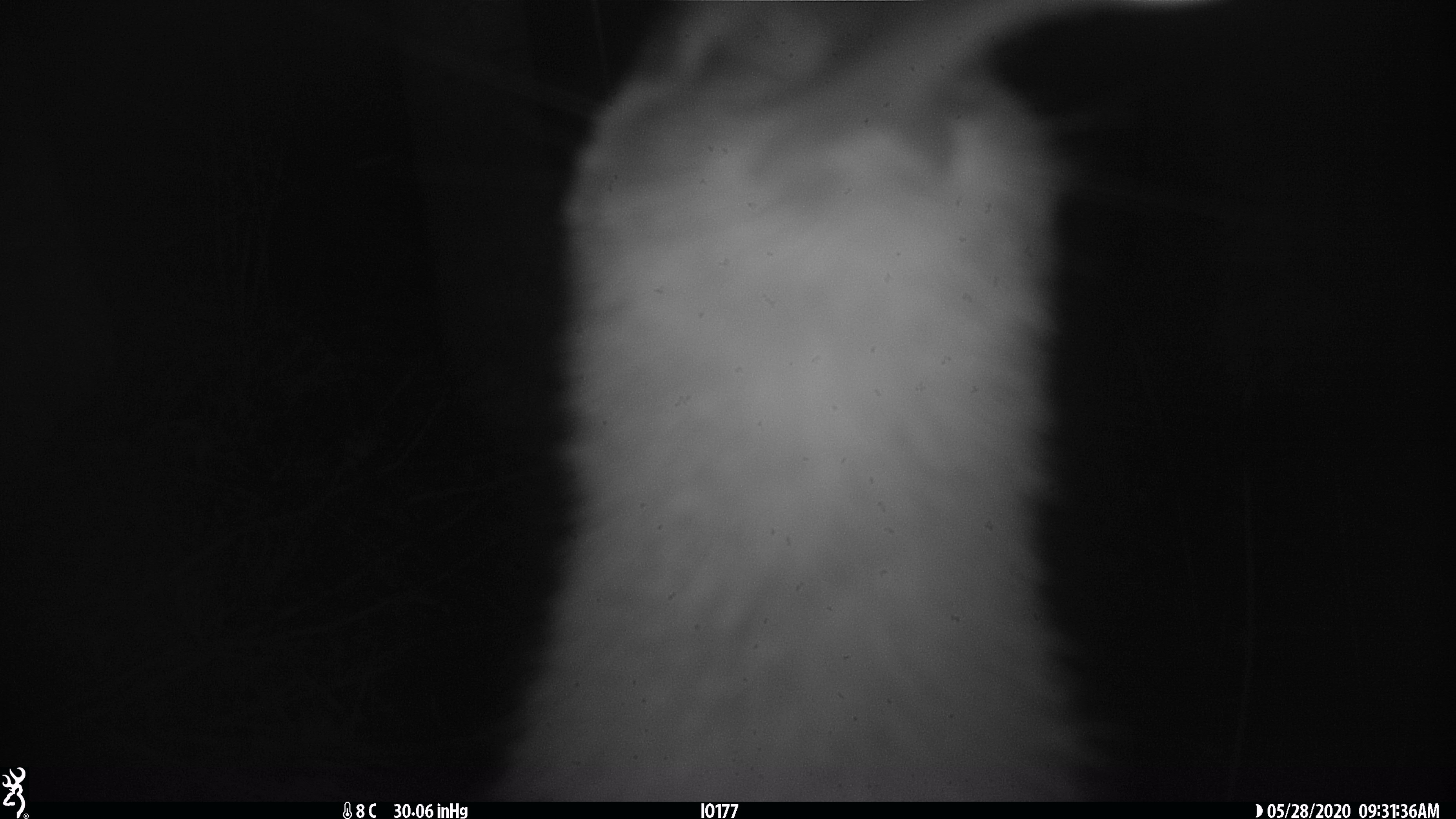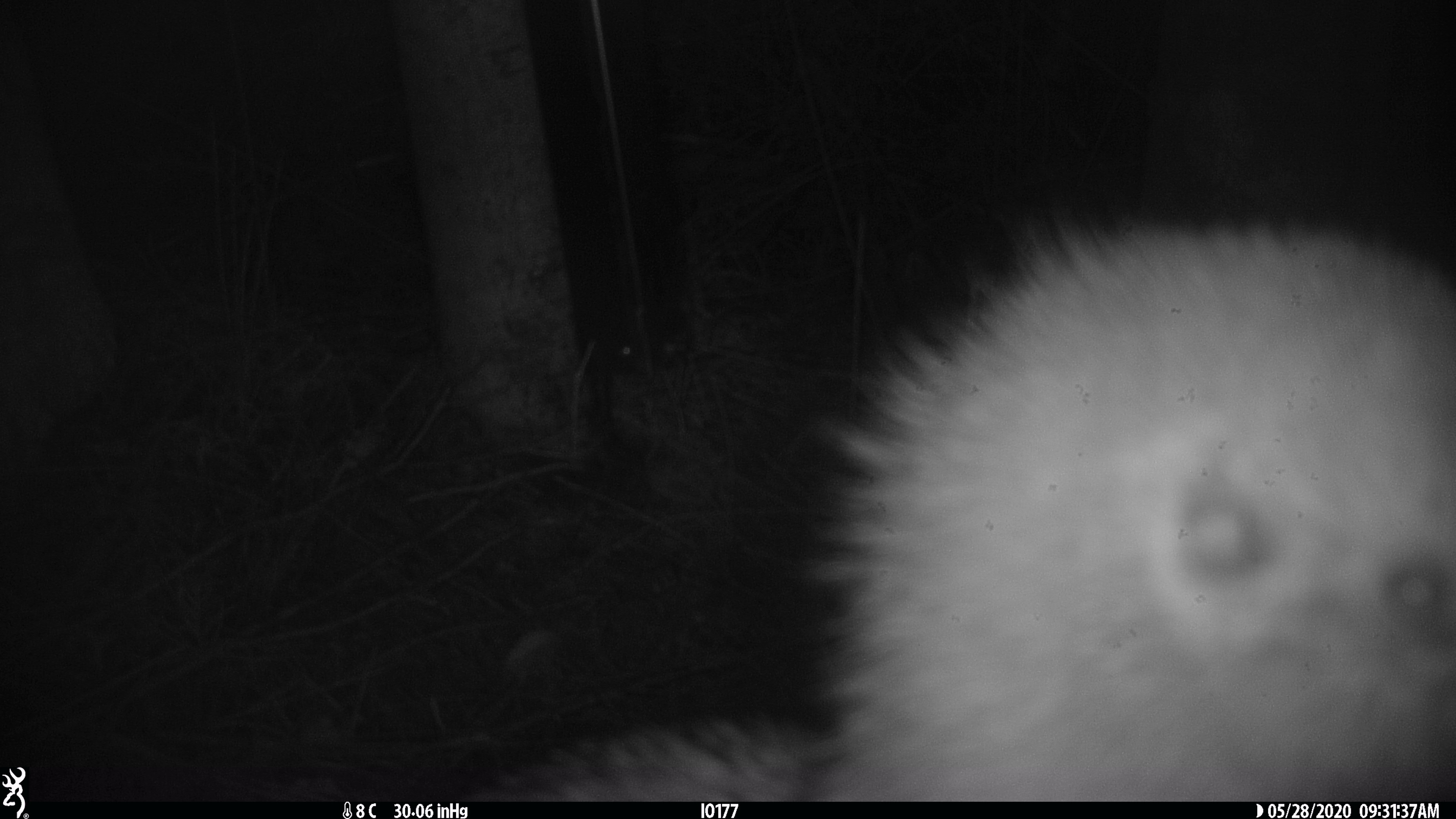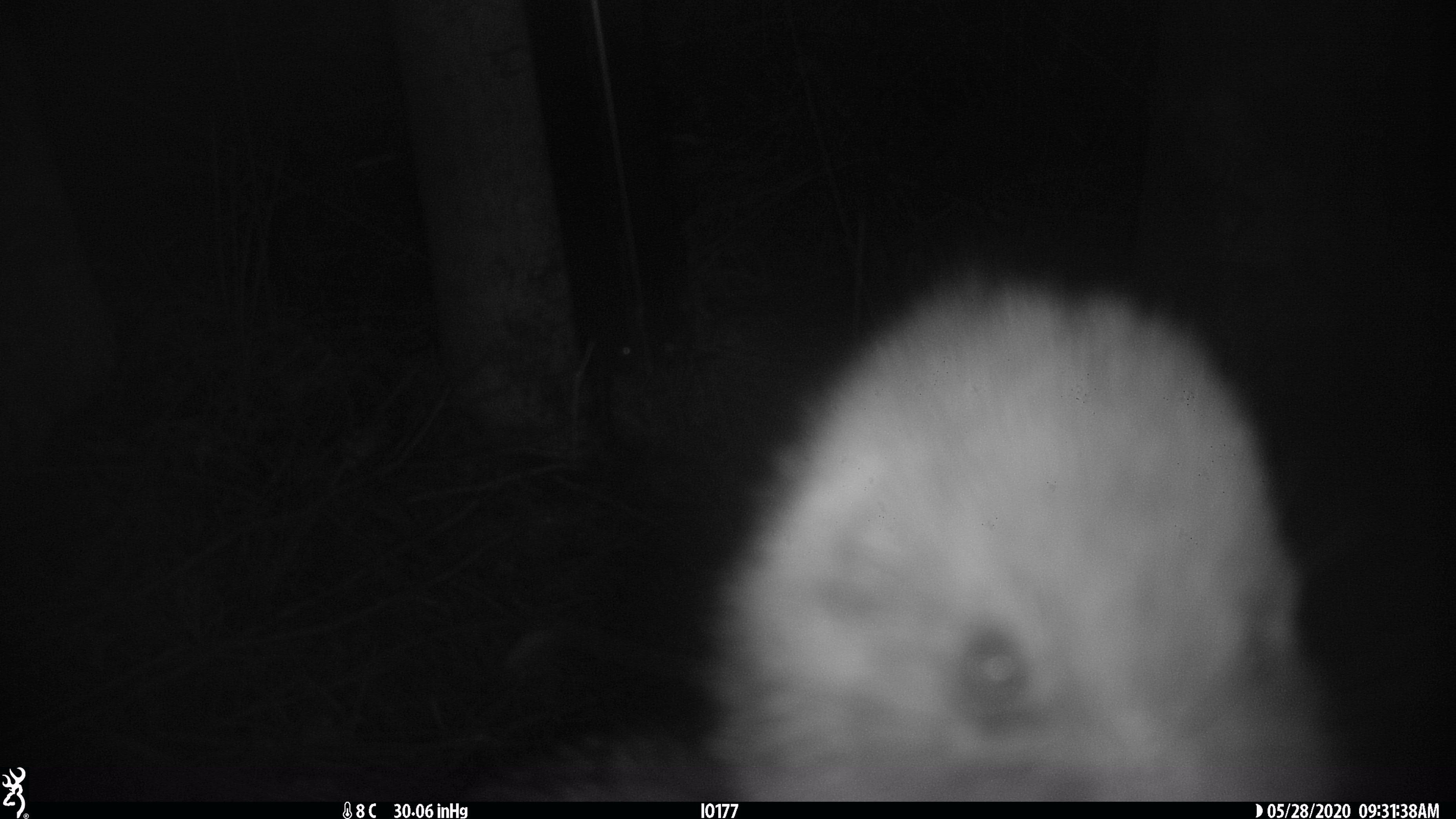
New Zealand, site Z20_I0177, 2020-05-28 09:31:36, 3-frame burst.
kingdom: Animalia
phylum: Chordata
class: Aves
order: Apterygiformes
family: Apterygidae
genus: Apteryx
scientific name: Apteryx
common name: kiwi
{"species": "kiwi (Apteryx)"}